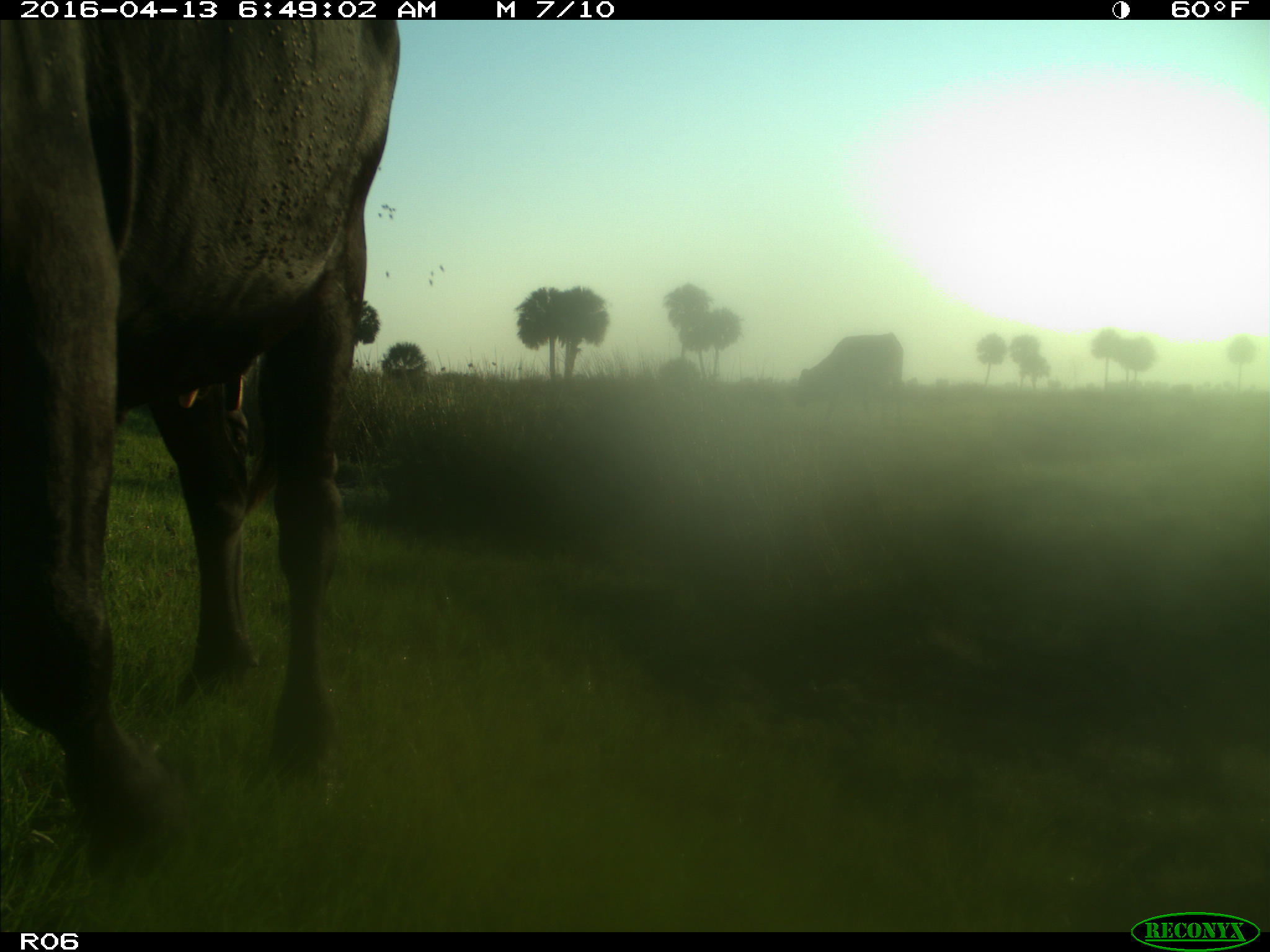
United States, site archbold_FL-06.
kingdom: Animalia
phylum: Chordata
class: Mammalia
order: Artiodactyla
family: Bovidae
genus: Bos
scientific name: Bos taurus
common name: domestic cow